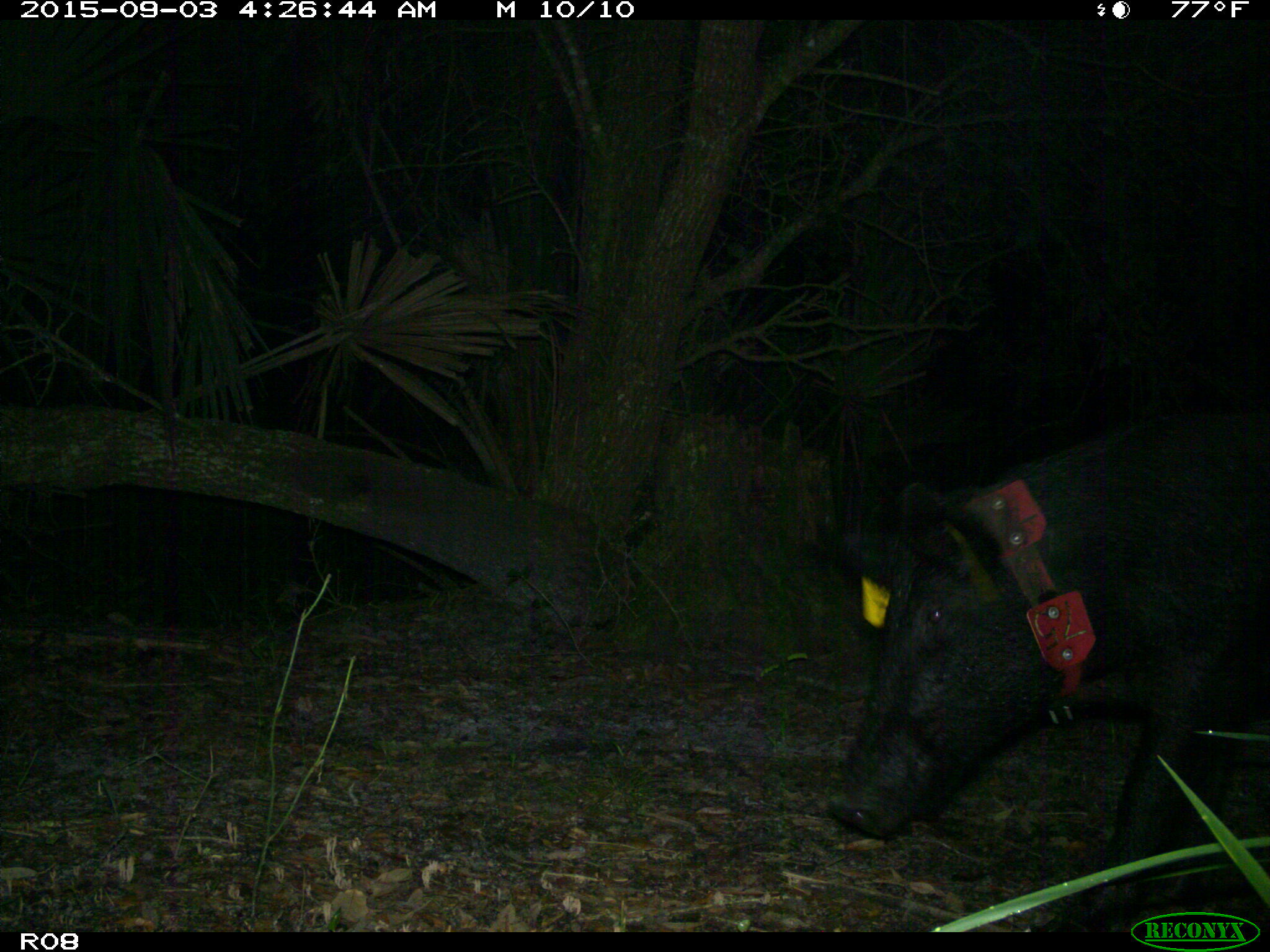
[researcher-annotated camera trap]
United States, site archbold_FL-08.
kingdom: Animalia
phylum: Chordata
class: Mammalia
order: Artiodactyla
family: Suidae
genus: Sus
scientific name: Sus scrofa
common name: wild boar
Sus scrofa (wild boar).